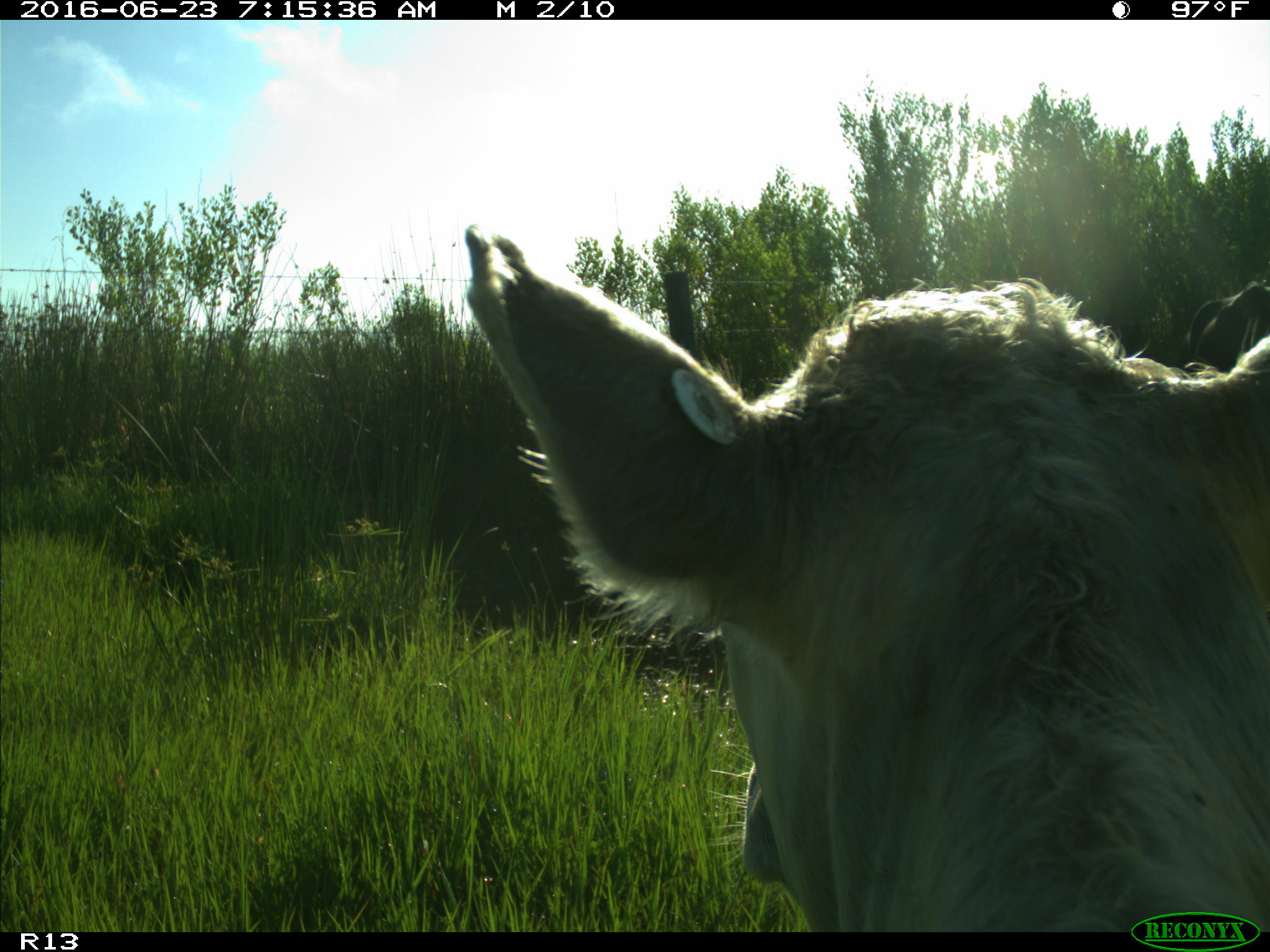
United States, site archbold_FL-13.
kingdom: Animalia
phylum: Chordata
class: Mammalia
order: Artiodactyla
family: Bovidae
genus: Bos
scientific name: Bos taurus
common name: domestic cow